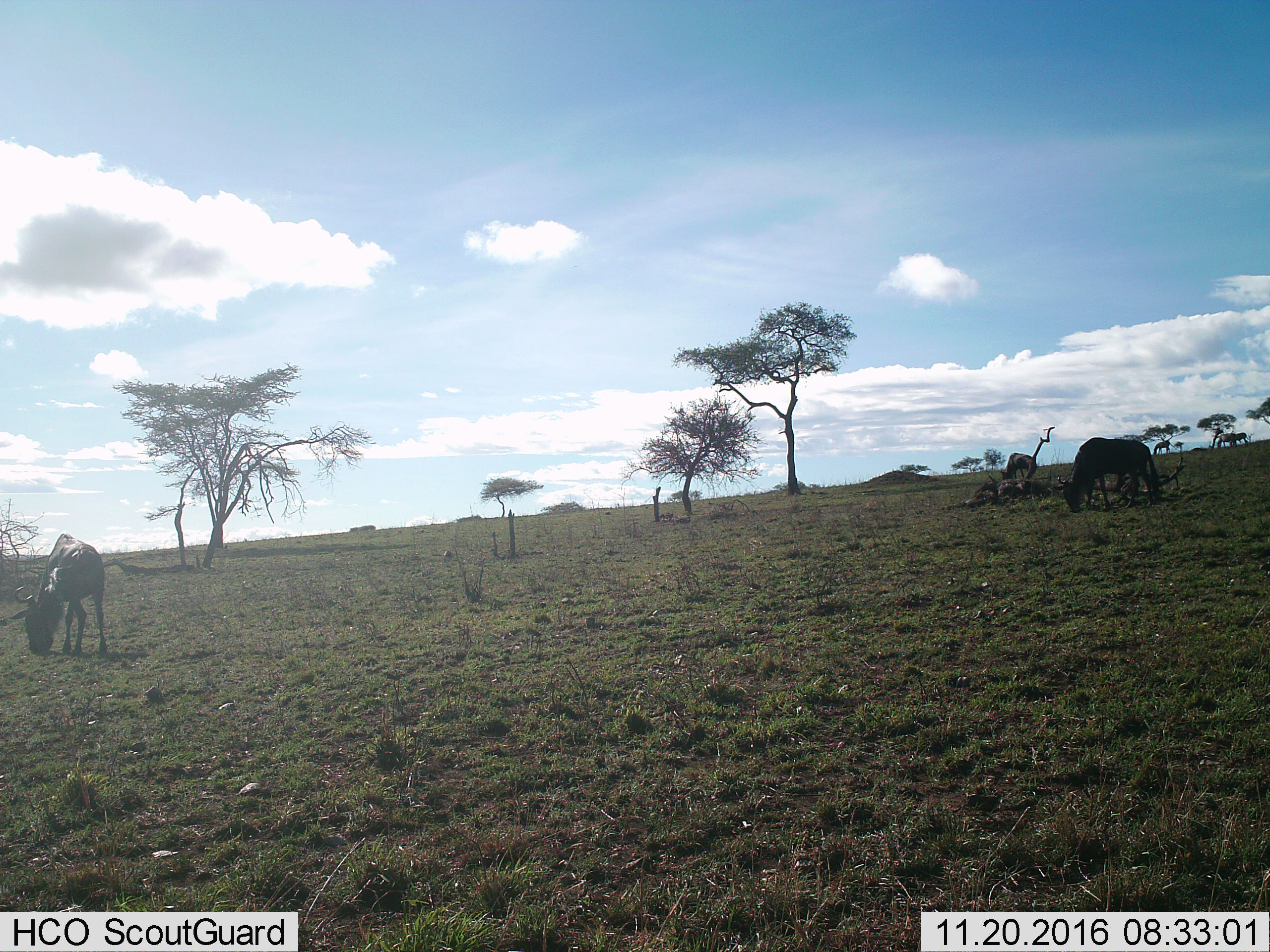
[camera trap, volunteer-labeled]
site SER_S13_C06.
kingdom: Animalia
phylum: Chordata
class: Mammalia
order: Artiodactyla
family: Bovidae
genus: Connochaetes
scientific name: Connochaetes taurinus taurinus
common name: blue wildebeest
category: wildebeestblue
Wildebeestblue (blue wildebeest) (Connochaetes taurinus taurinus), count 3. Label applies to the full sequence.